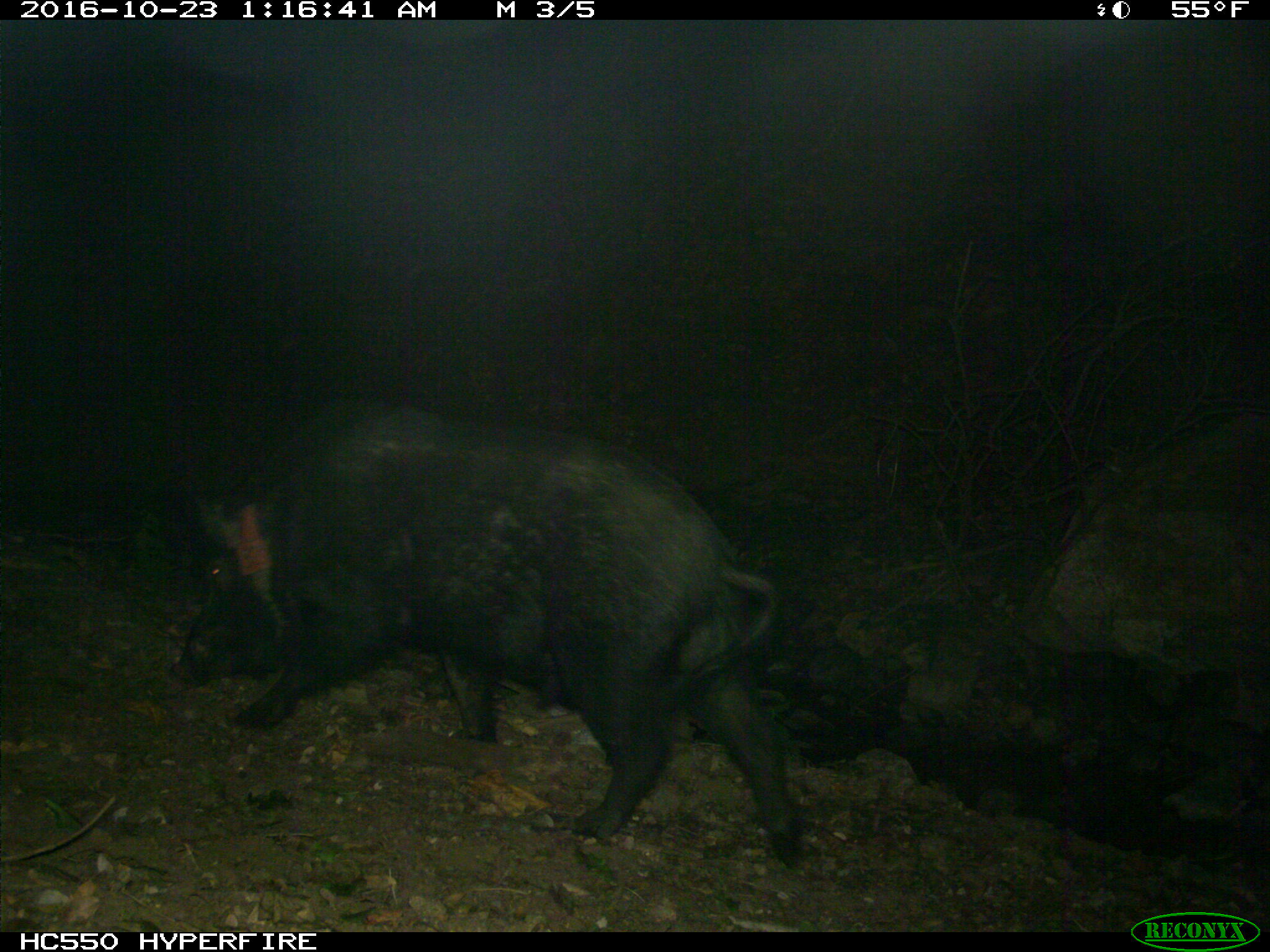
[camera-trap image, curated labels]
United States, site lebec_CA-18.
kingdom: Animalia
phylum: Chordata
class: Mammalia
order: Artiodactyla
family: Suidae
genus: Sus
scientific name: Sus scrofa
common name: wild boar